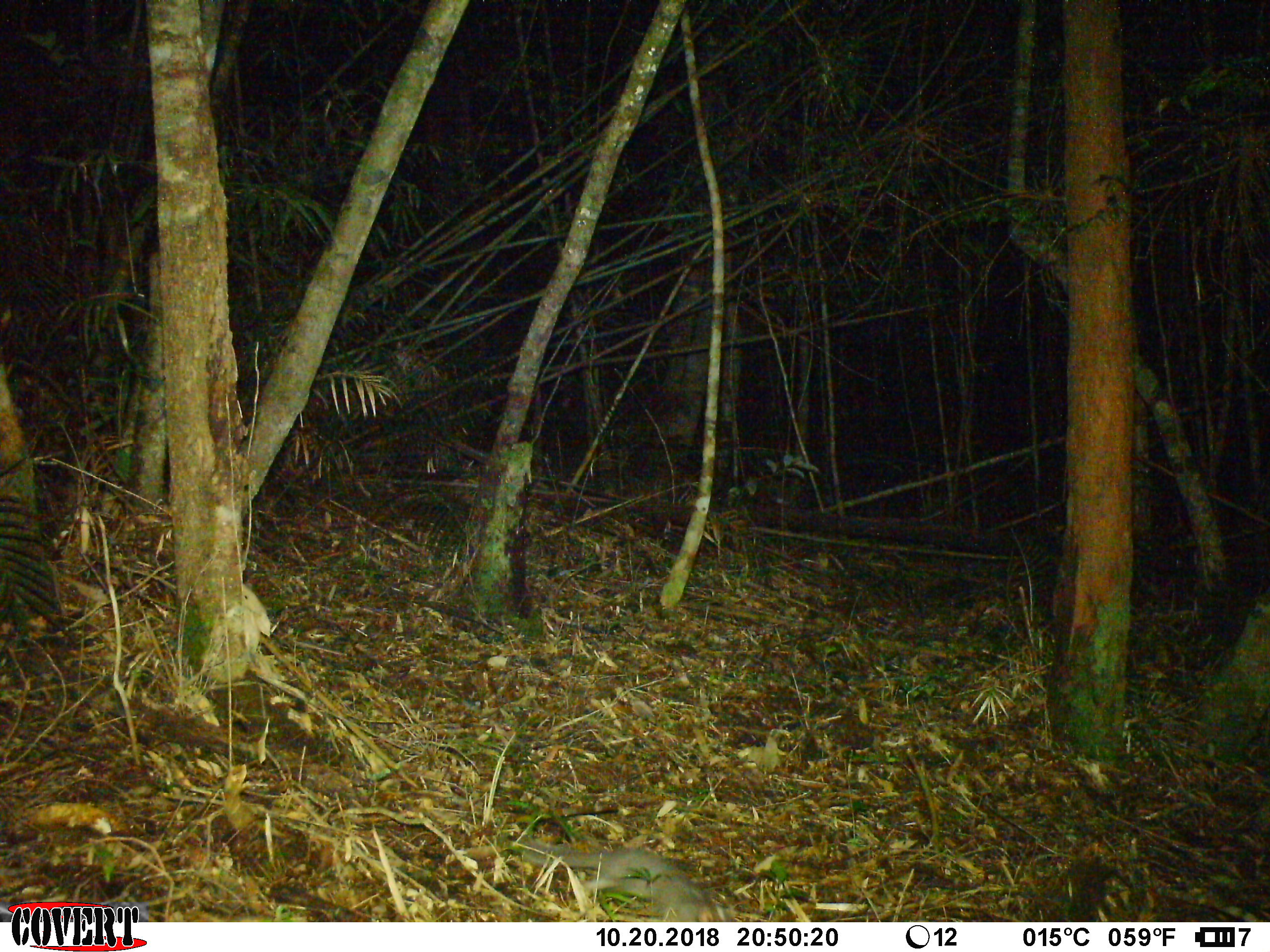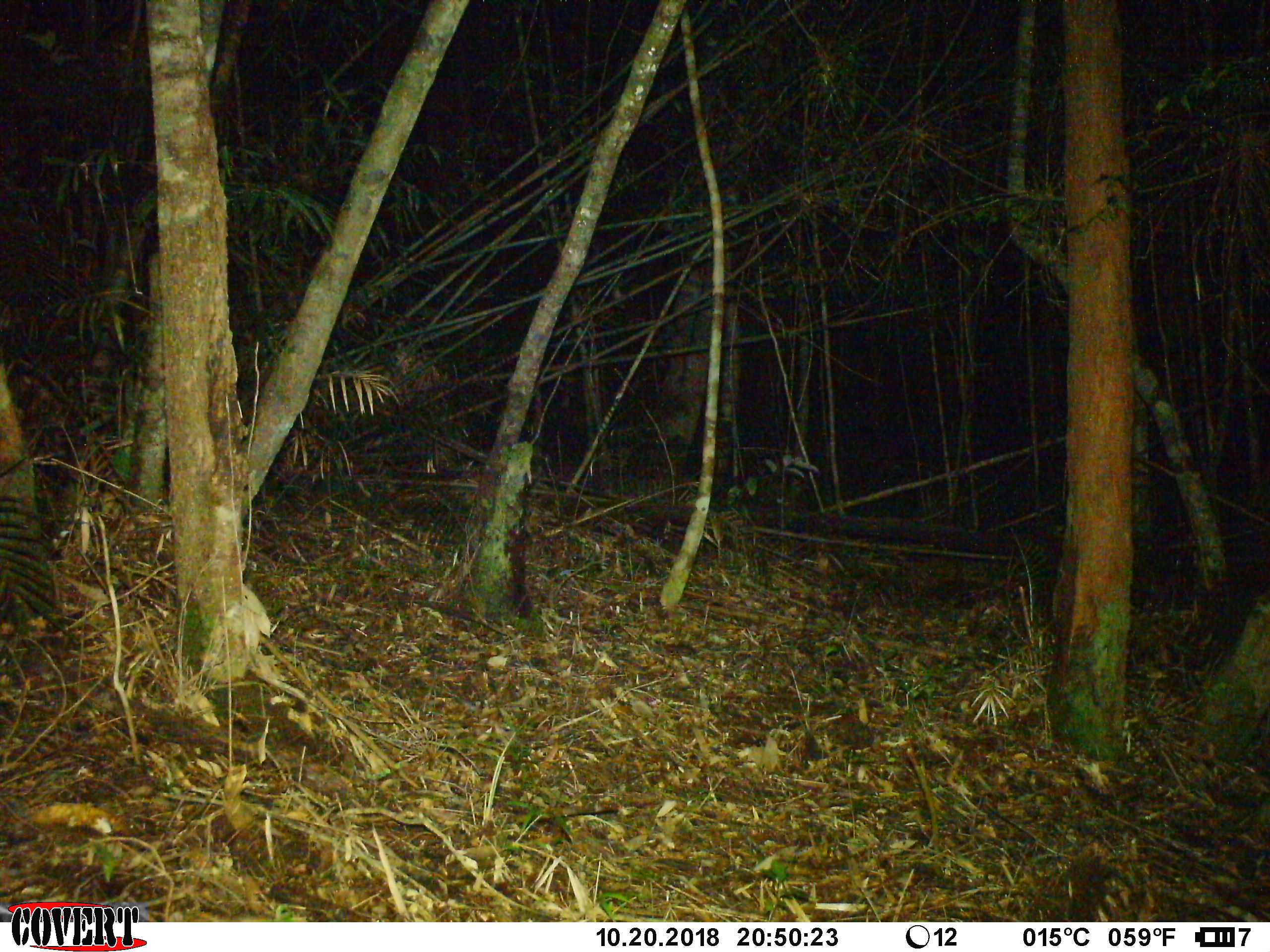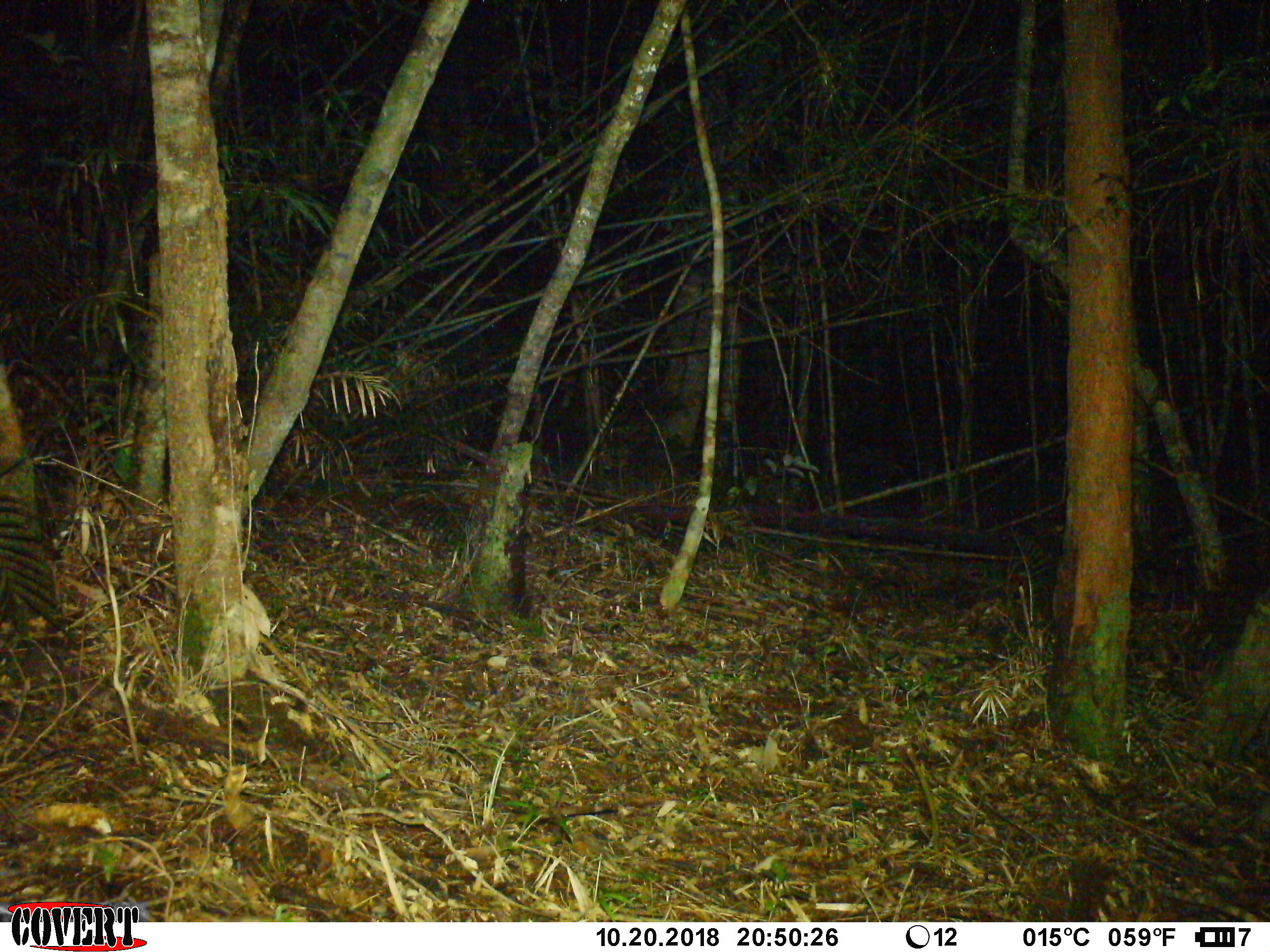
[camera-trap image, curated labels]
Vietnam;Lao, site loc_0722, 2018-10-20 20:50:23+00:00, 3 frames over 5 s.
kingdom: Animalia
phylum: Chordata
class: Mammalia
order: Carnivora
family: Mustelidae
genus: Melogale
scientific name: Melogale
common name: ferret badger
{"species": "ferret badger (Melogale)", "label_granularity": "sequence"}